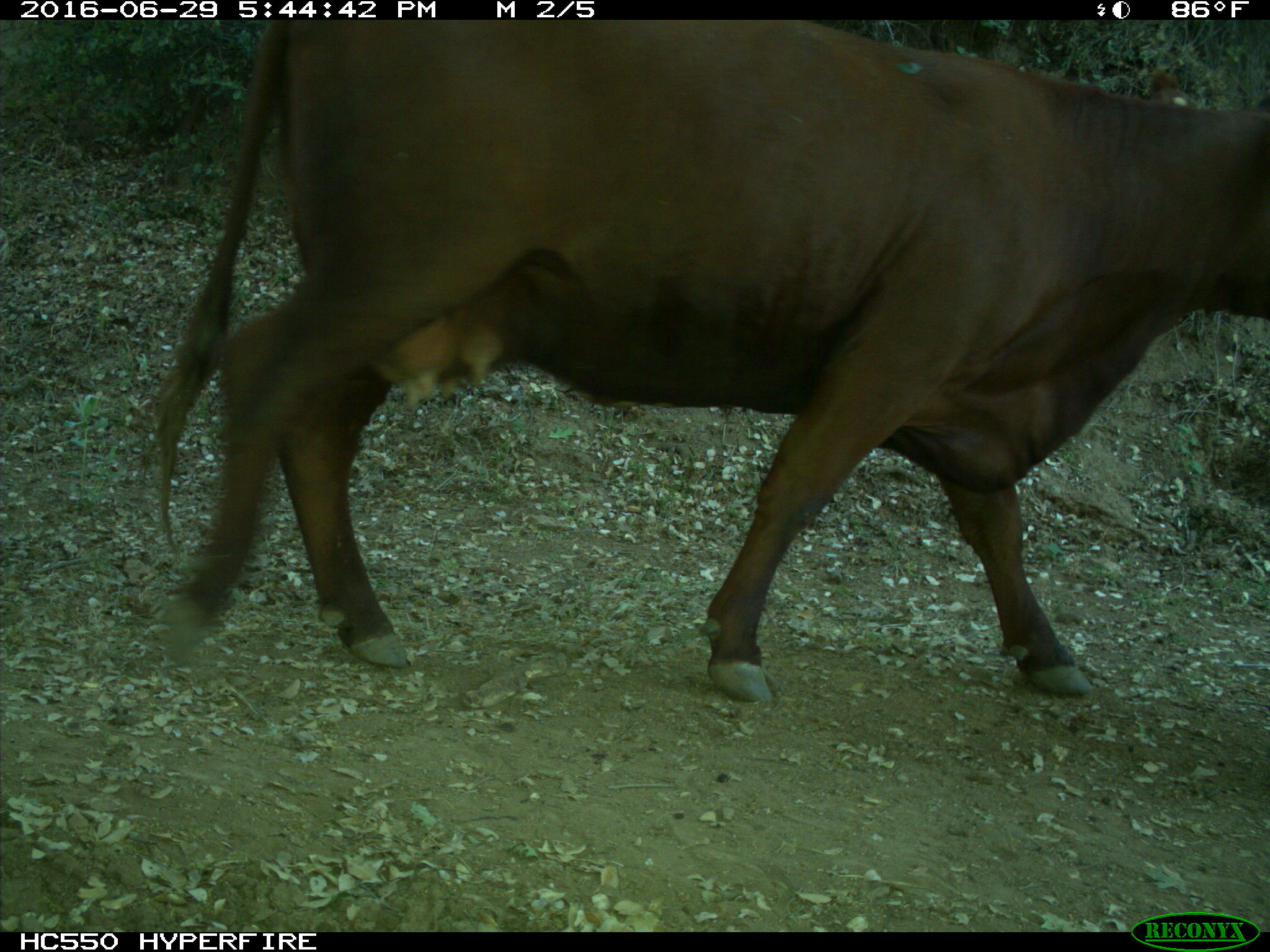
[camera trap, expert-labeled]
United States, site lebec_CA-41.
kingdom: Animalia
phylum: Chordata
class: Mammalia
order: Artiodactyla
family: Bovidae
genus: Bos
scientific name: Bos taurus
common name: domestic cow